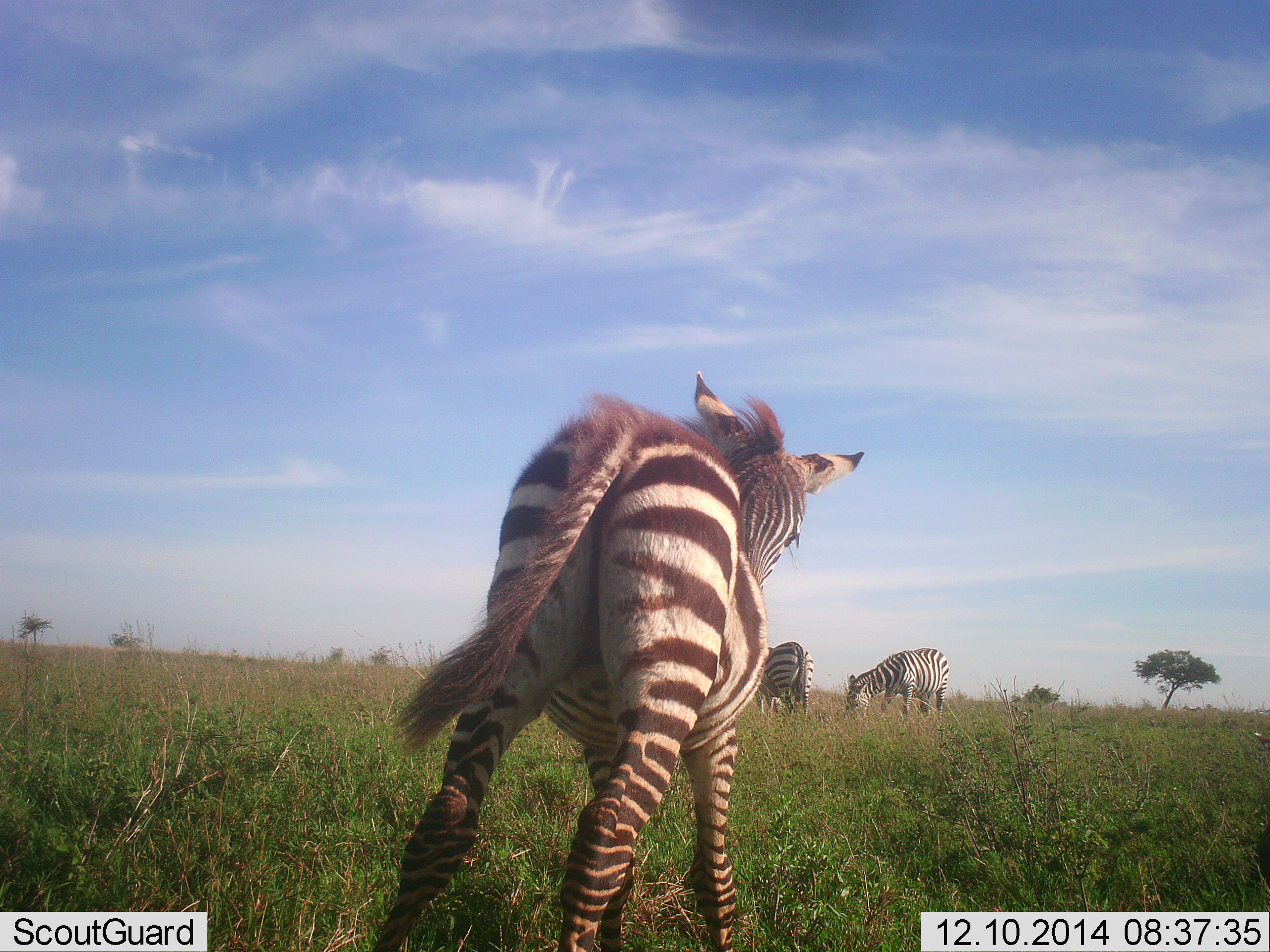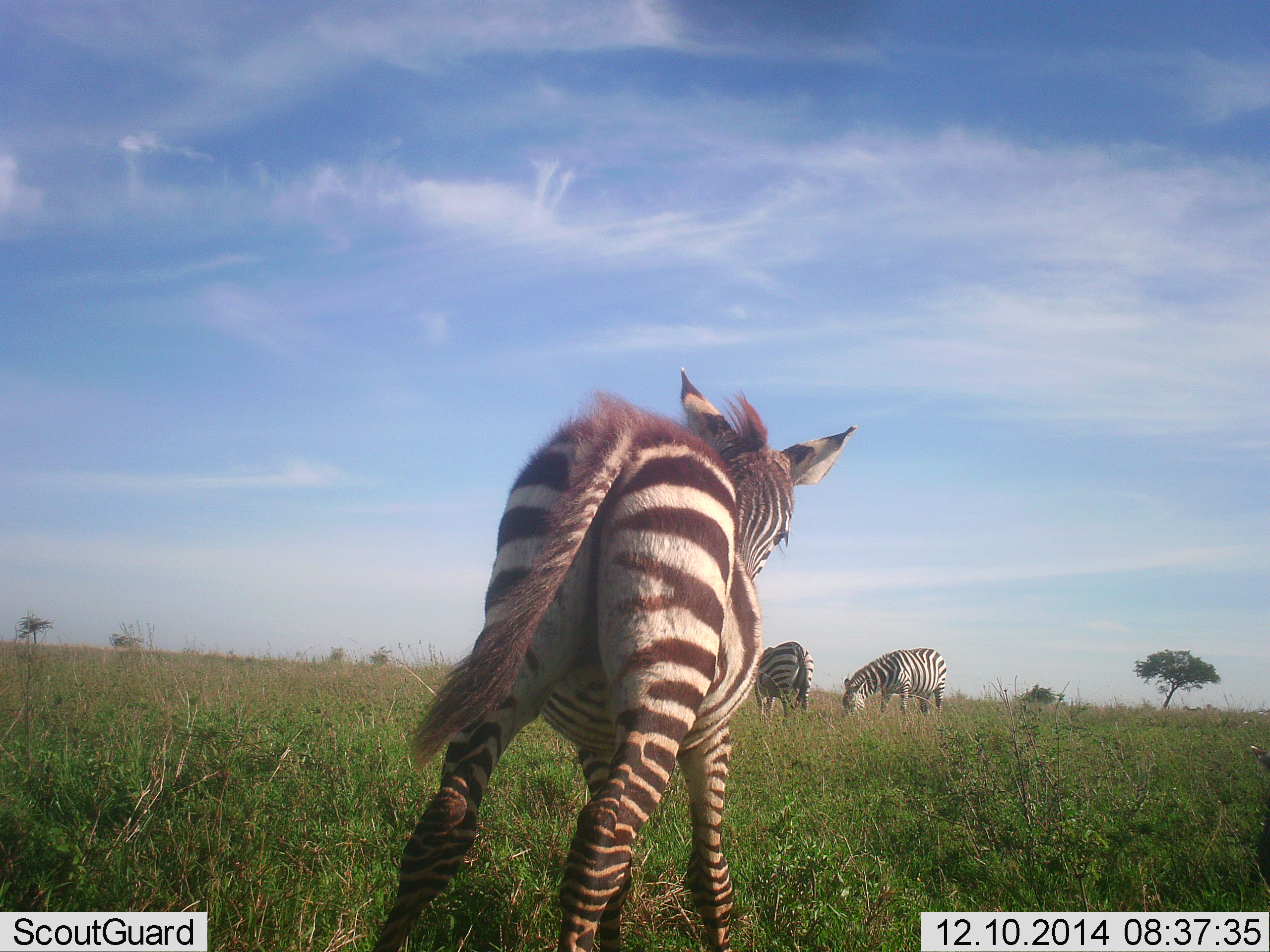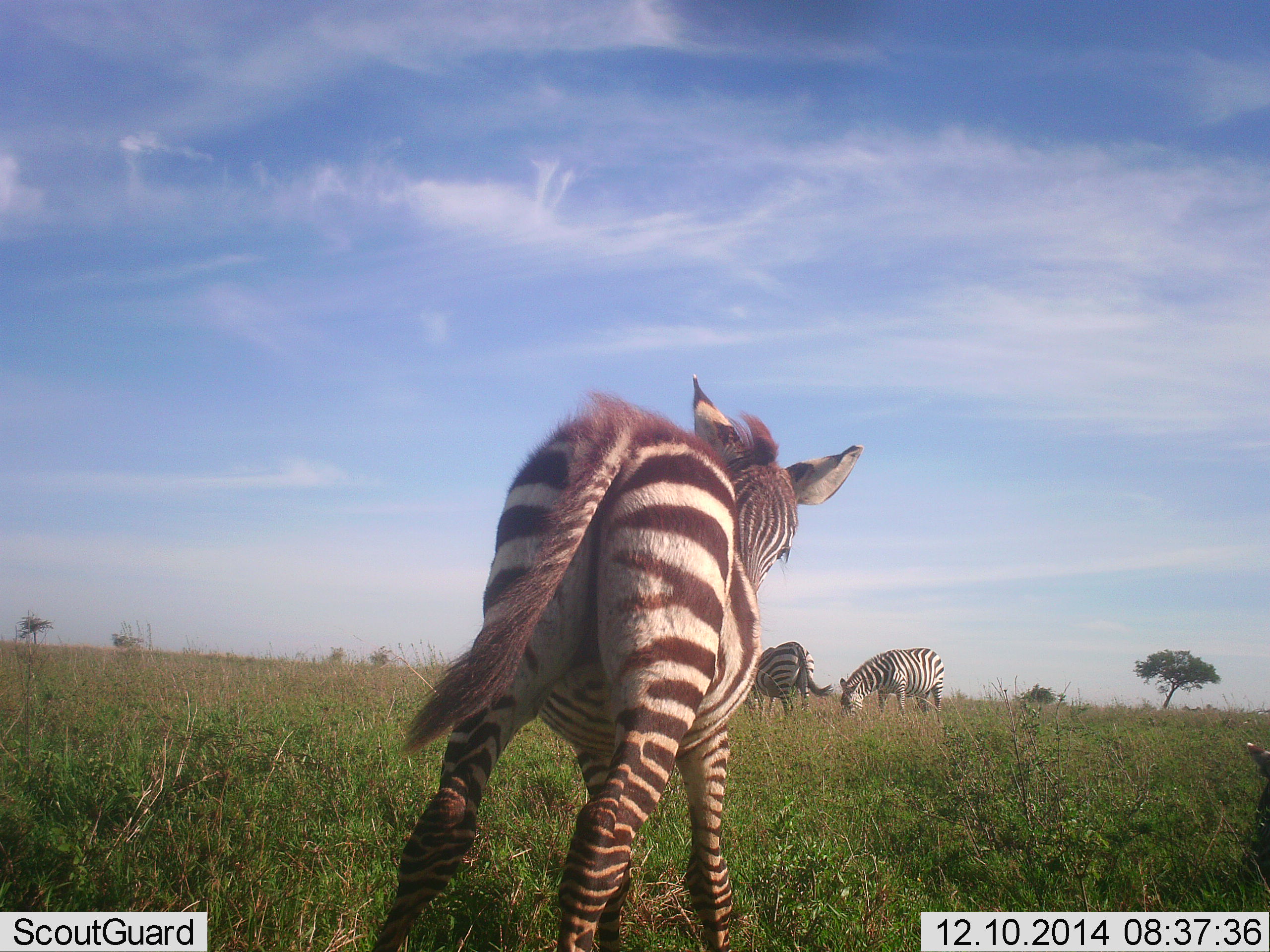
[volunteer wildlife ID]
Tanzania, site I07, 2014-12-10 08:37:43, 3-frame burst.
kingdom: Animalia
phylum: Chordata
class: Mammalia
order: Perissodactyla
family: Equidae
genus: Equus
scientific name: Equus quagga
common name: plains zebra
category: zebra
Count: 3.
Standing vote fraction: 90%.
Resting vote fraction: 0%.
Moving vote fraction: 20%.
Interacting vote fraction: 0%.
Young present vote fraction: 50%.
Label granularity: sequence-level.